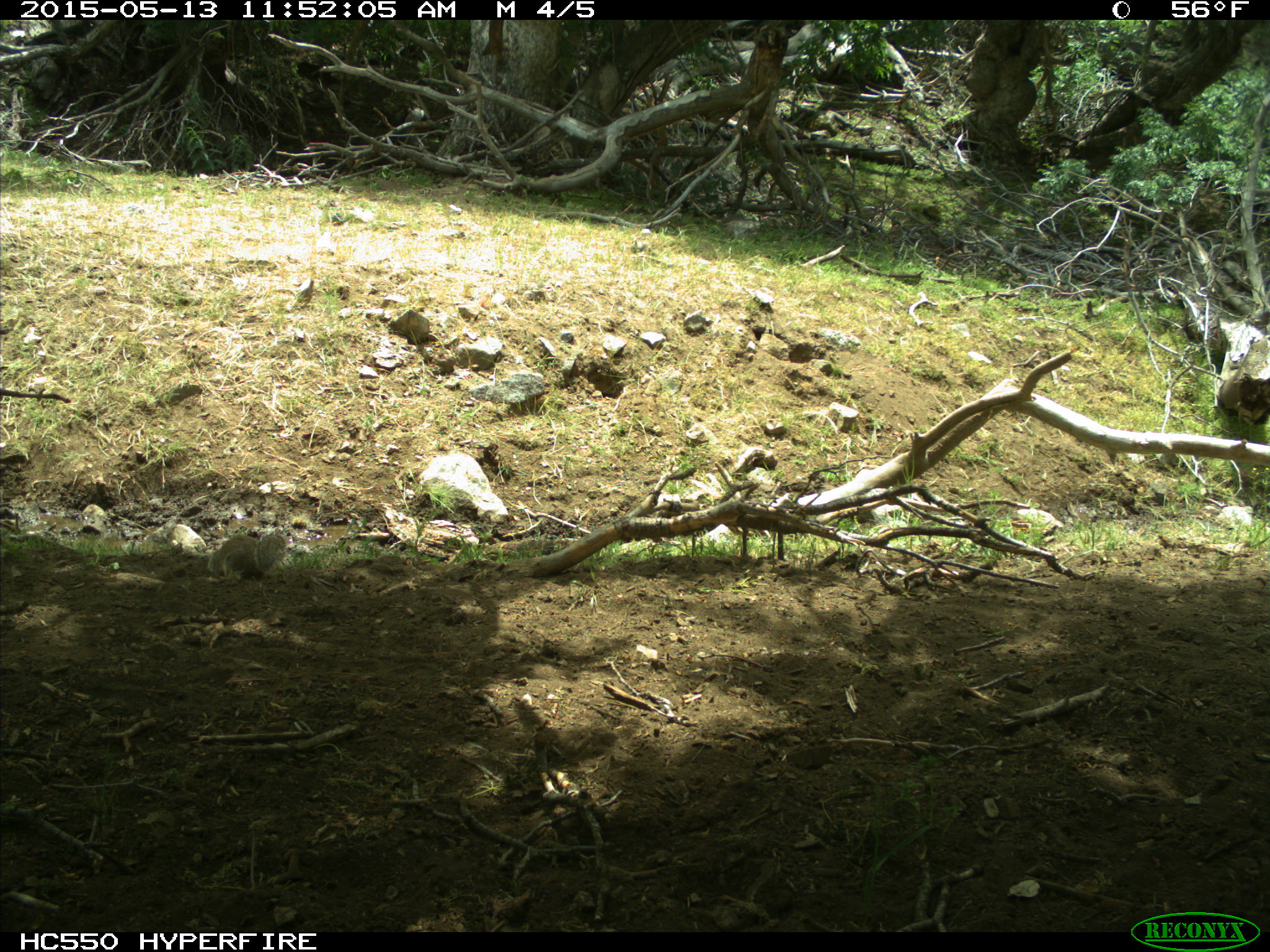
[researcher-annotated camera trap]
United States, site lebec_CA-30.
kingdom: Animalia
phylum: Chordata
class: Mammalia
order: Rodentia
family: Sciuridae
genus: Otospermophilus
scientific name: Otospermophilus beecheyi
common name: california ground squirrel